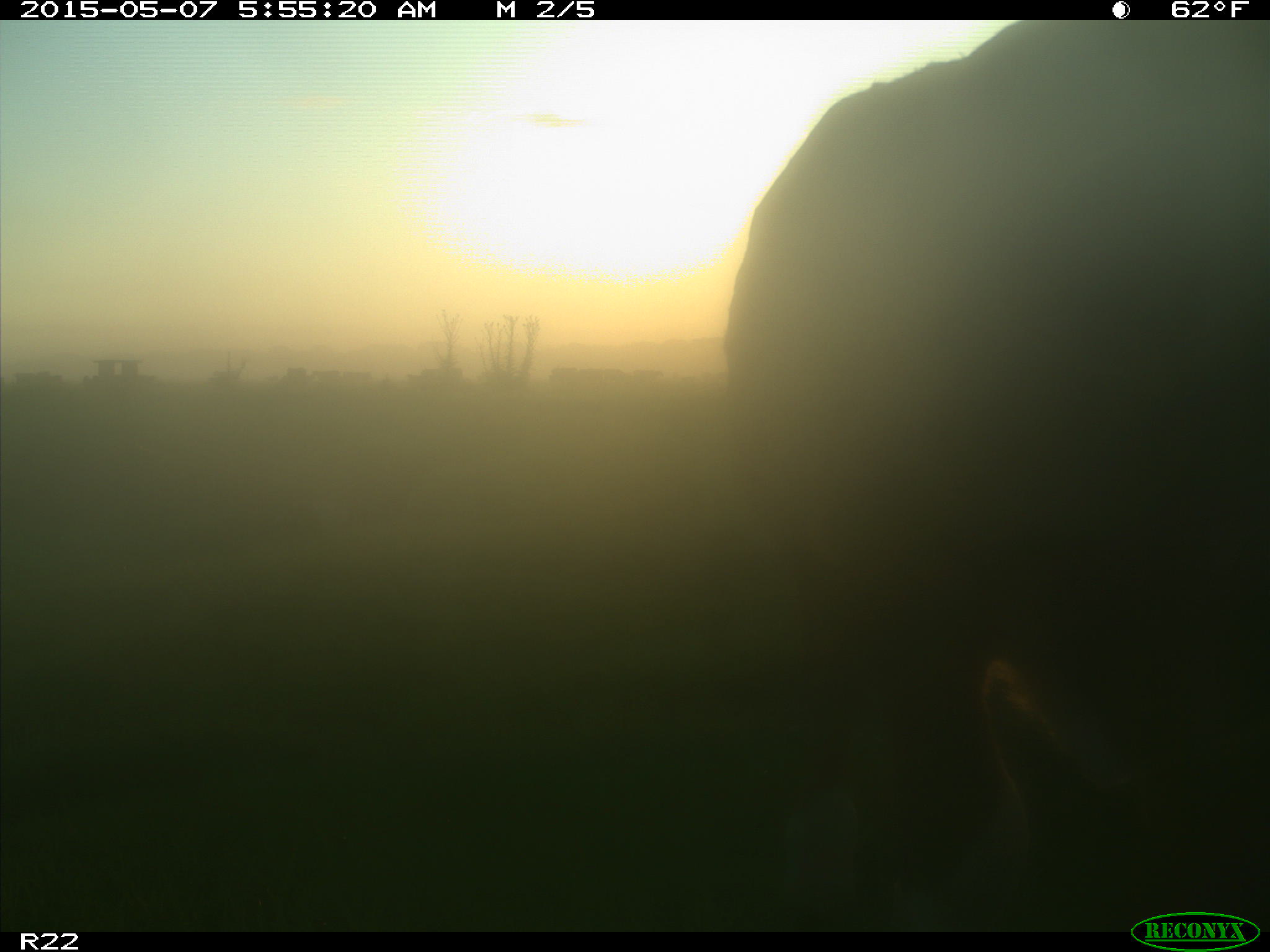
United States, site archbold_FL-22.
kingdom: Animalia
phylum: Chordata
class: Mammalia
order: Artiodactyla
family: Bovidae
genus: Bos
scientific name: Bos taurus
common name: domestic cow